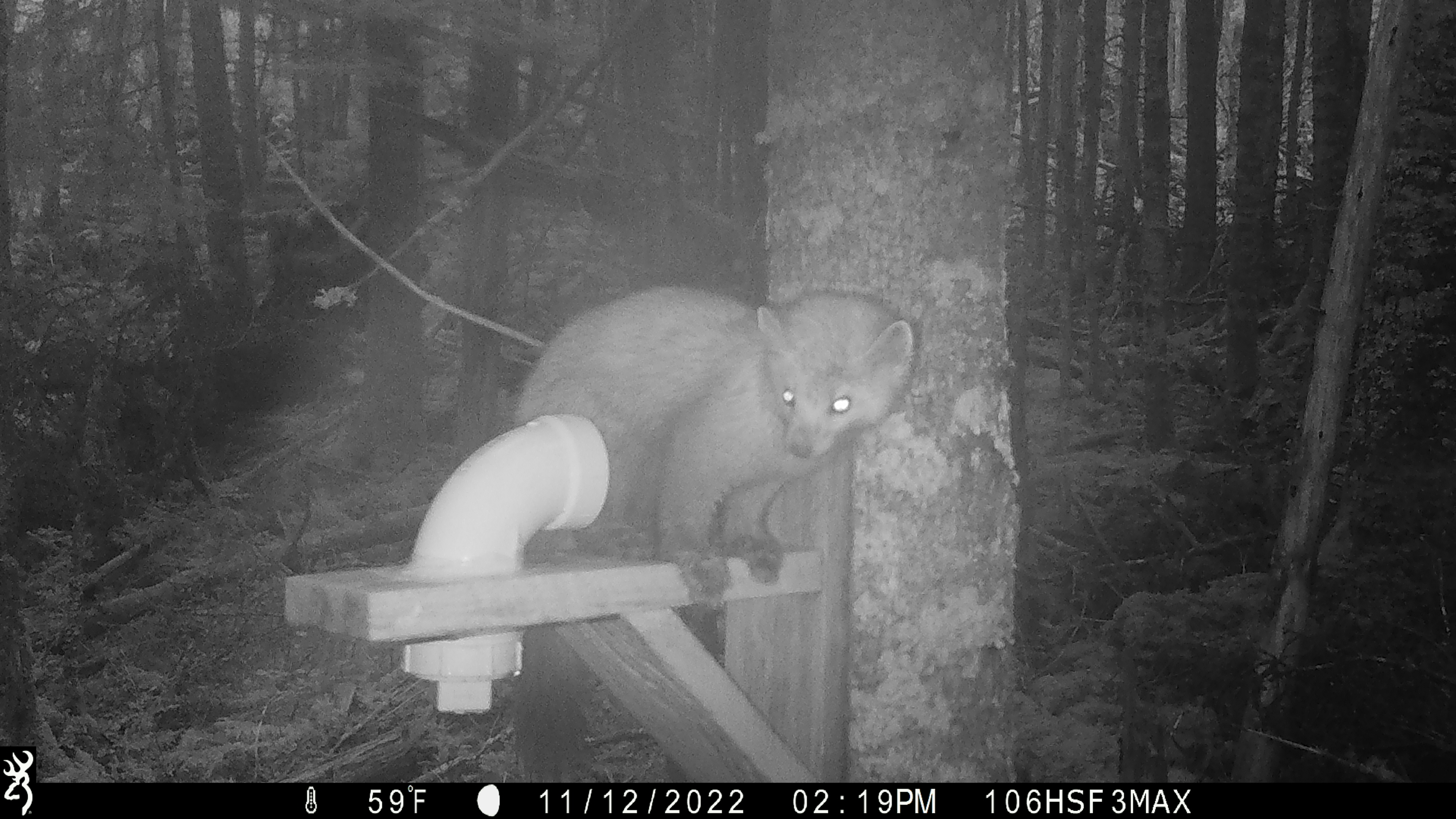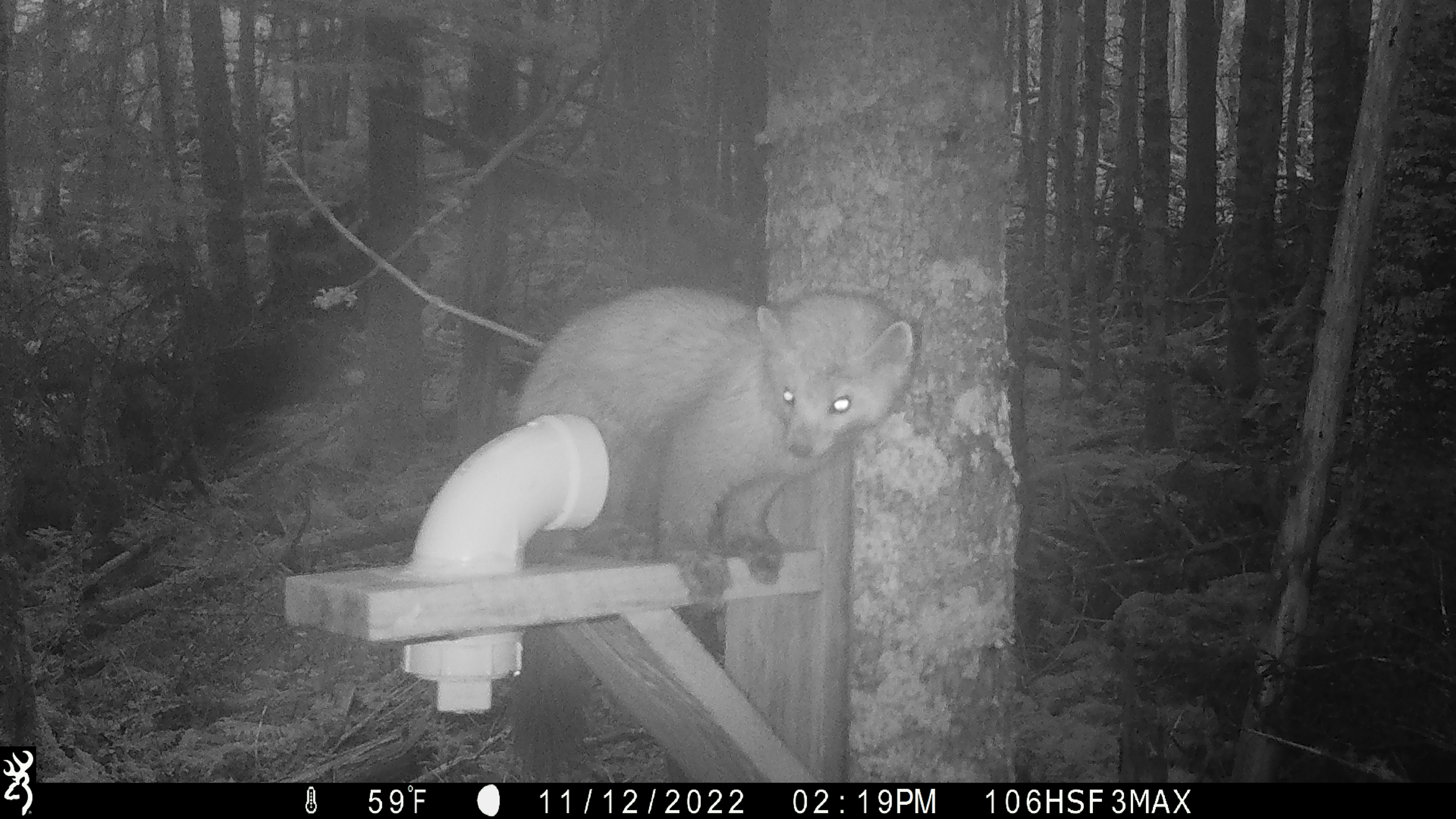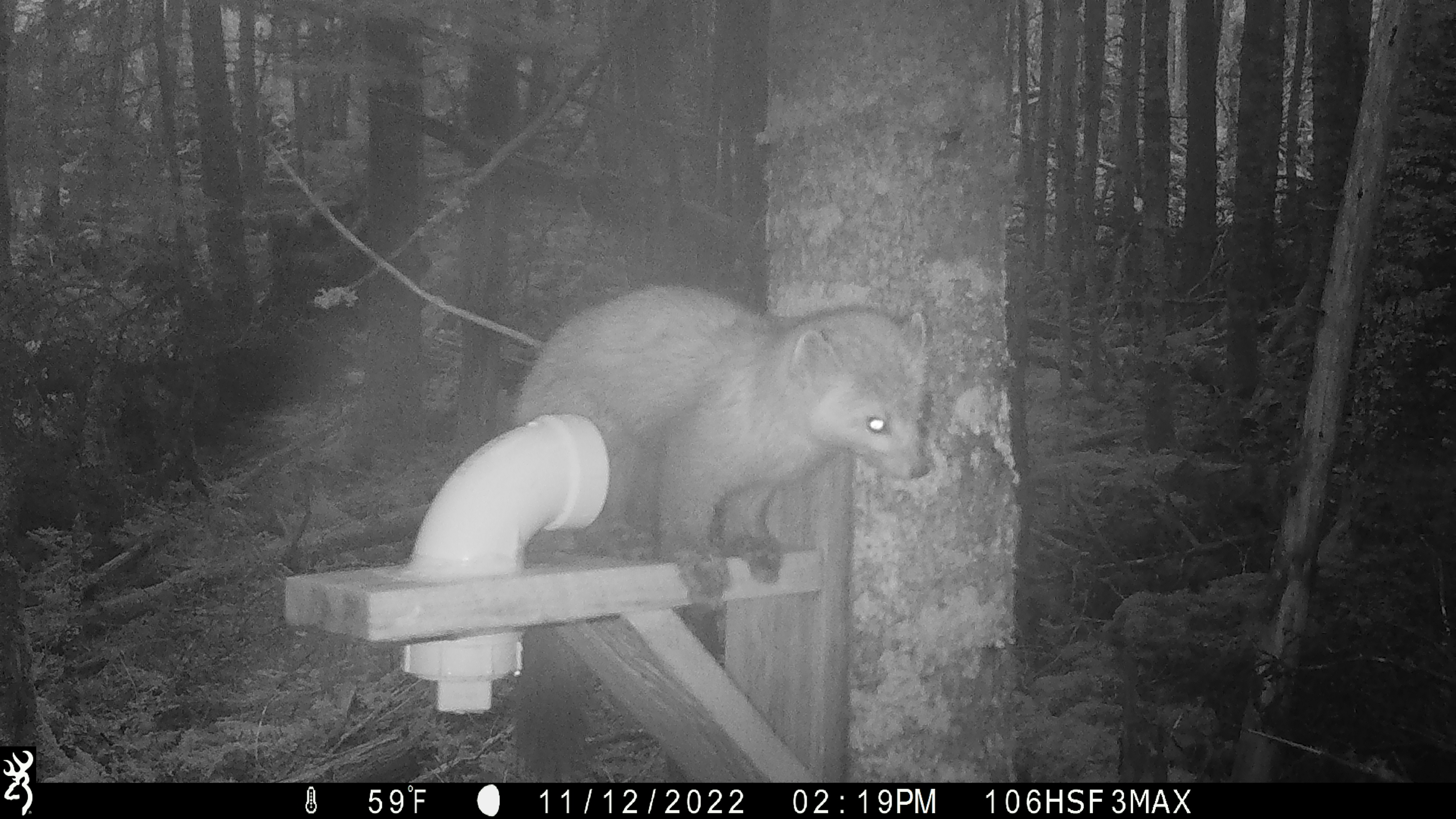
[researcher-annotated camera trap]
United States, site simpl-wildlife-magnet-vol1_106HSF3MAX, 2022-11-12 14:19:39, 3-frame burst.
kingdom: Animalia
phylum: Chordata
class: Mammalia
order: Carnivora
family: Mustelidae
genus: Martes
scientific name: Martes americana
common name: american marten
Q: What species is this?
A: American marten (Martes americana).